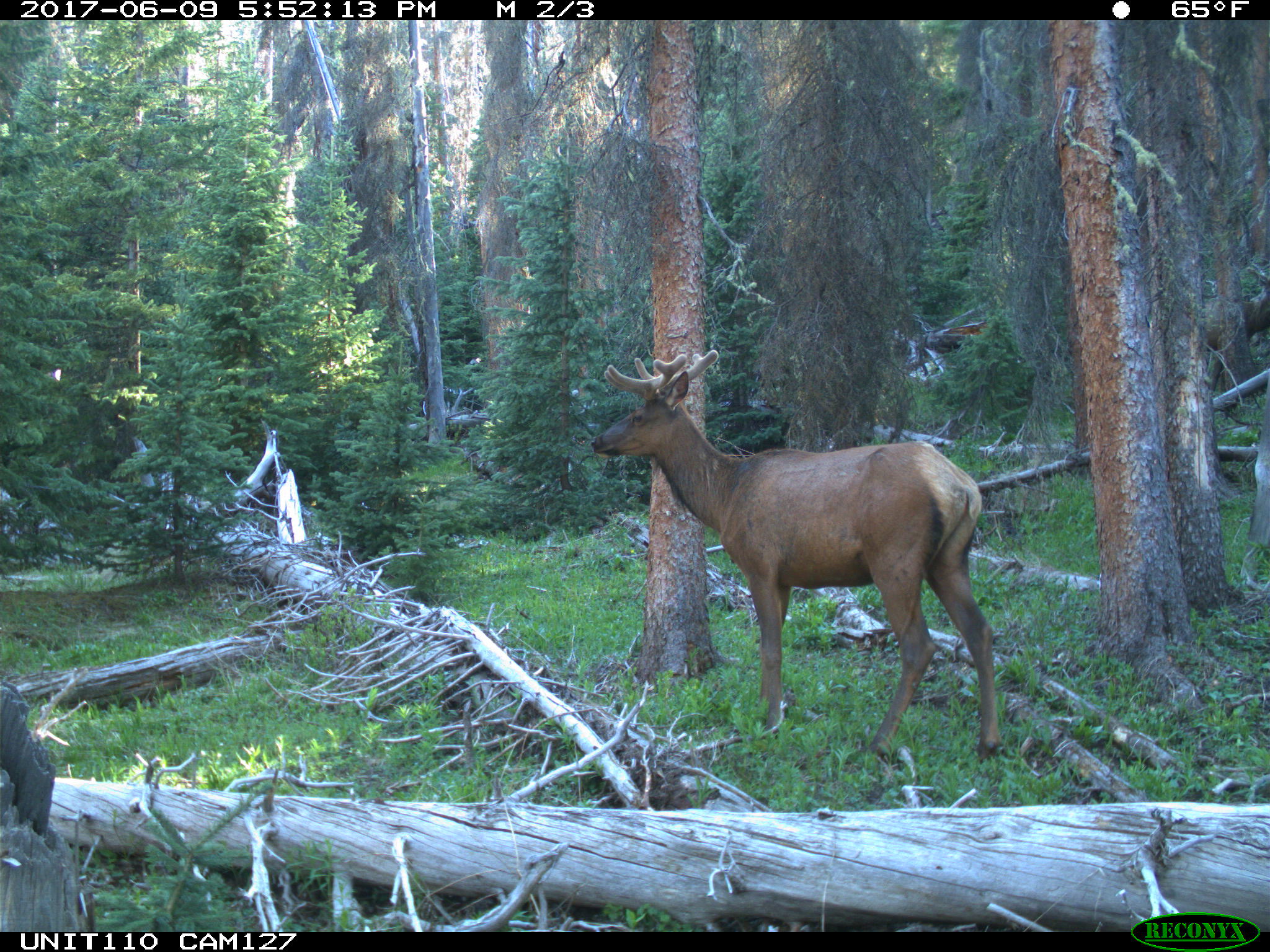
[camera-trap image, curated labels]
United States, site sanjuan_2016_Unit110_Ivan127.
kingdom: Animalia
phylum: Chordata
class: Mammalia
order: Artiodactyla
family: Cervidae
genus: Cervus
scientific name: Cervus elaphus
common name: red deer